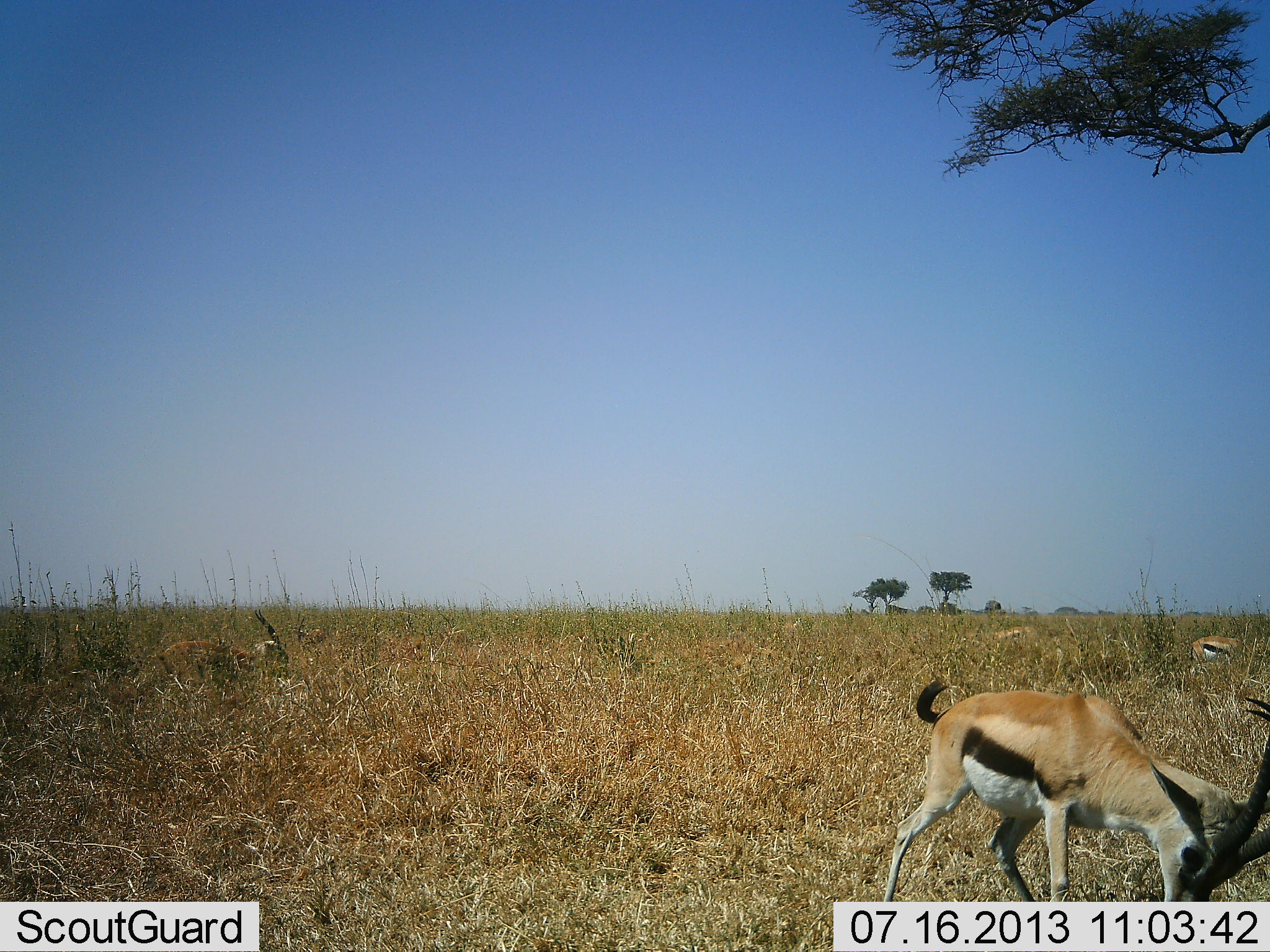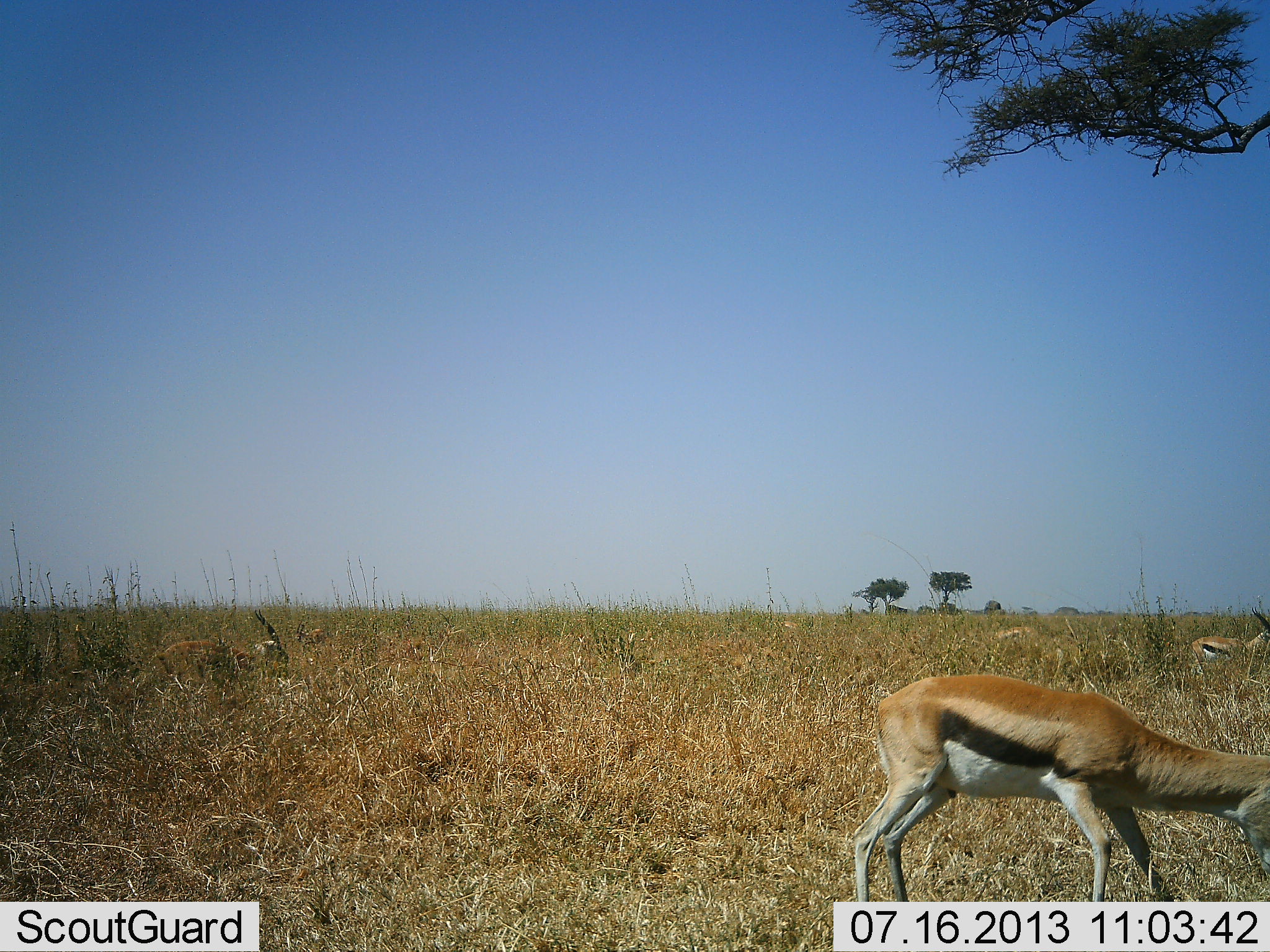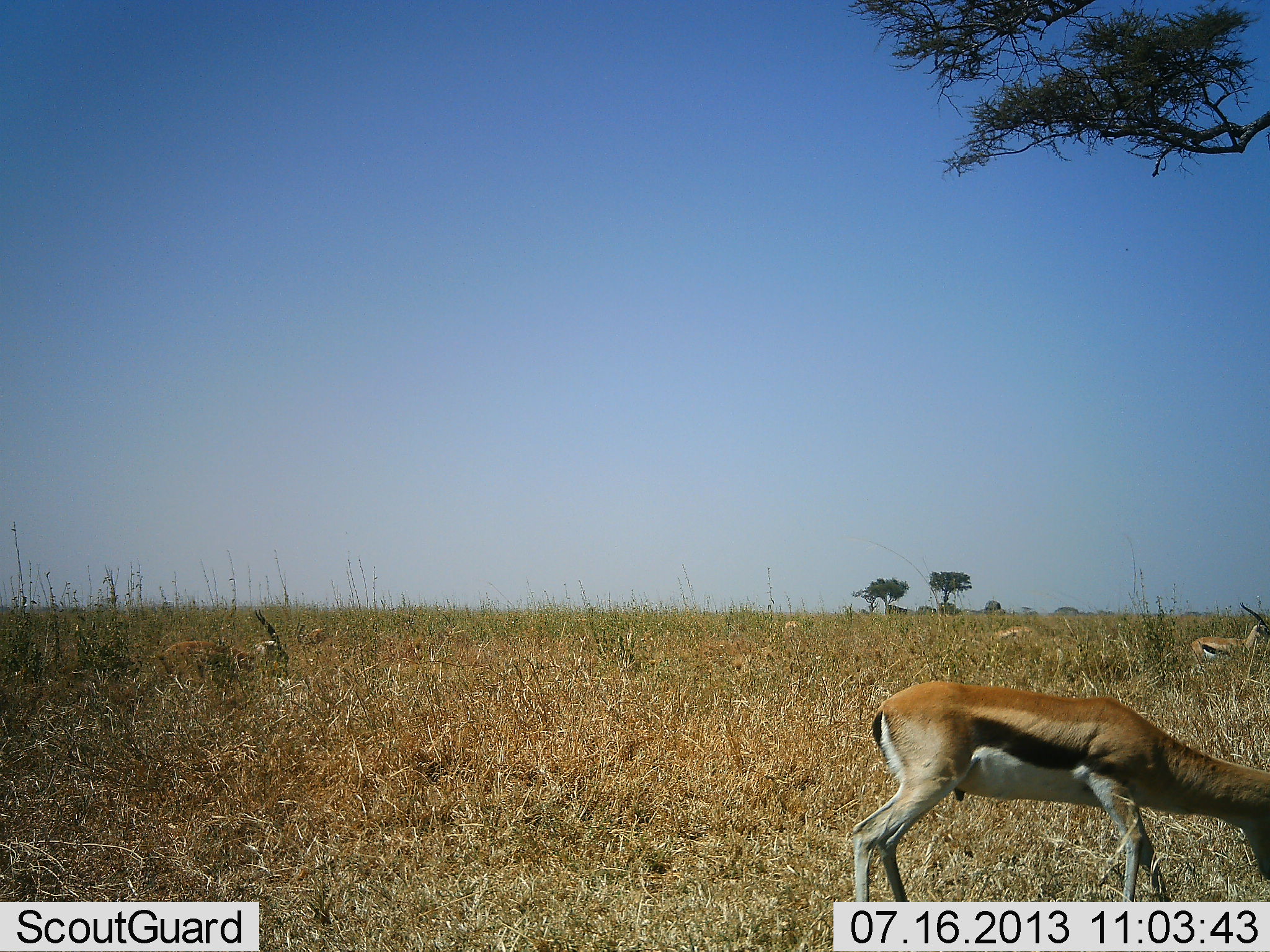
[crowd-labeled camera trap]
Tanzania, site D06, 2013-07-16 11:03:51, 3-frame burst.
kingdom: Animalia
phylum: Chordata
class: Mammalia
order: Artiodactyla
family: Bovidae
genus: Eudorcas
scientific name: Eudorcas thomsonii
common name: thomson's gazelle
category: gazellethomsons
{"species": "gazellethomsons (thomson's gazelle) (Eudorcas thomsonii)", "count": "3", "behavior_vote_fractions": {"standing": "56%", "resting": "33%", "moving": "11%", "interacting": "11%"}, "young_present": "0%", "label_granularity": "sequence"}